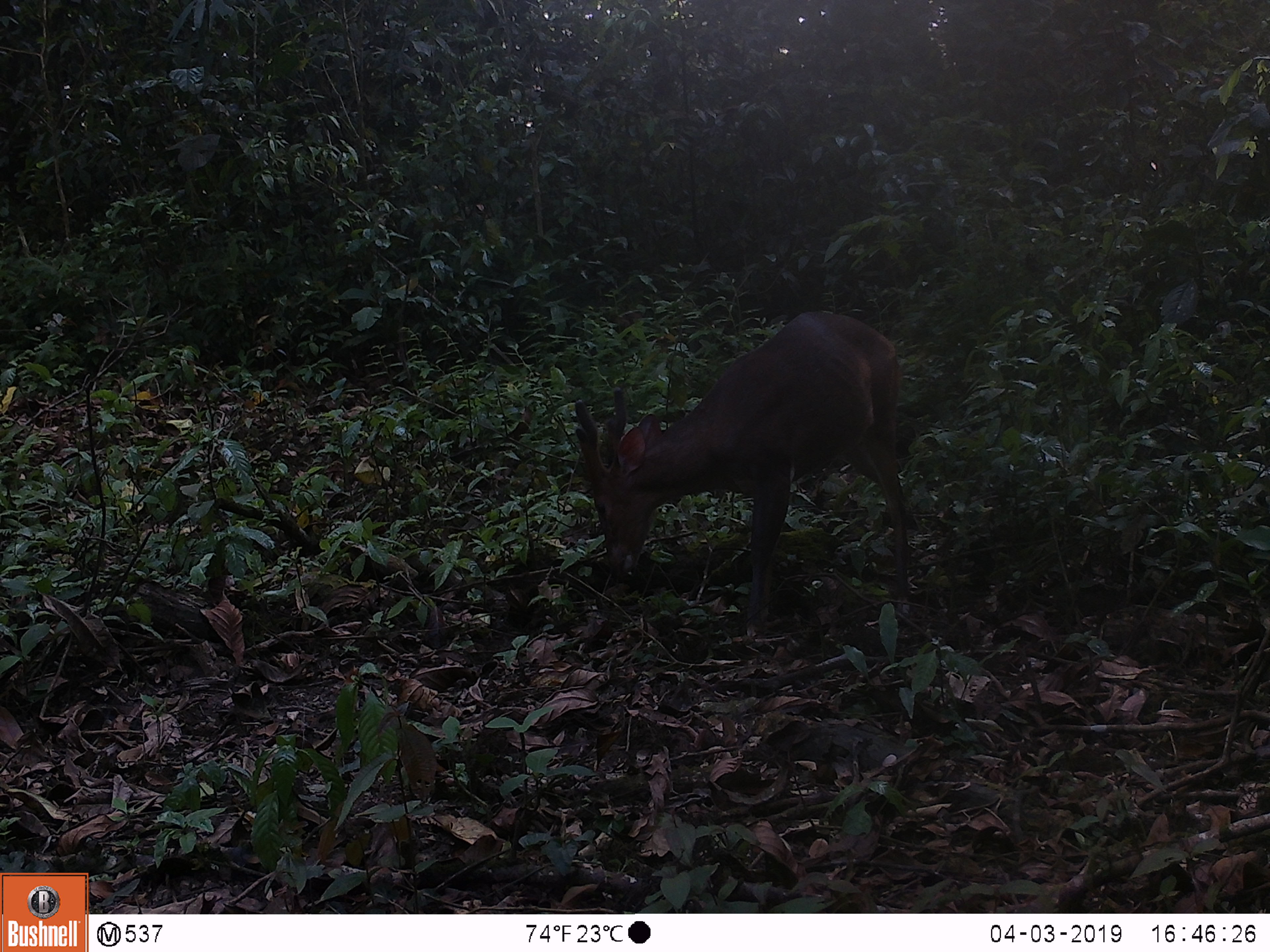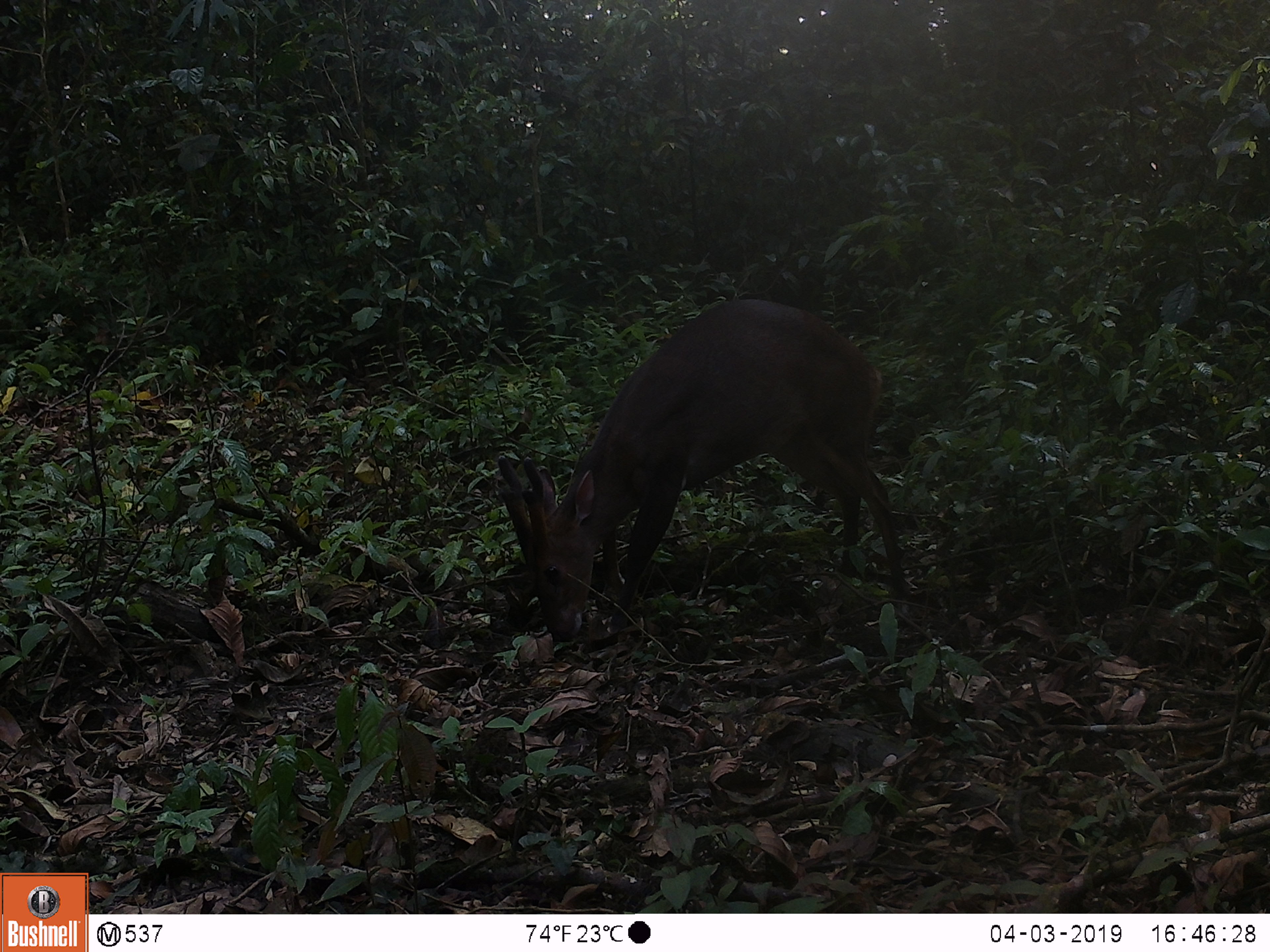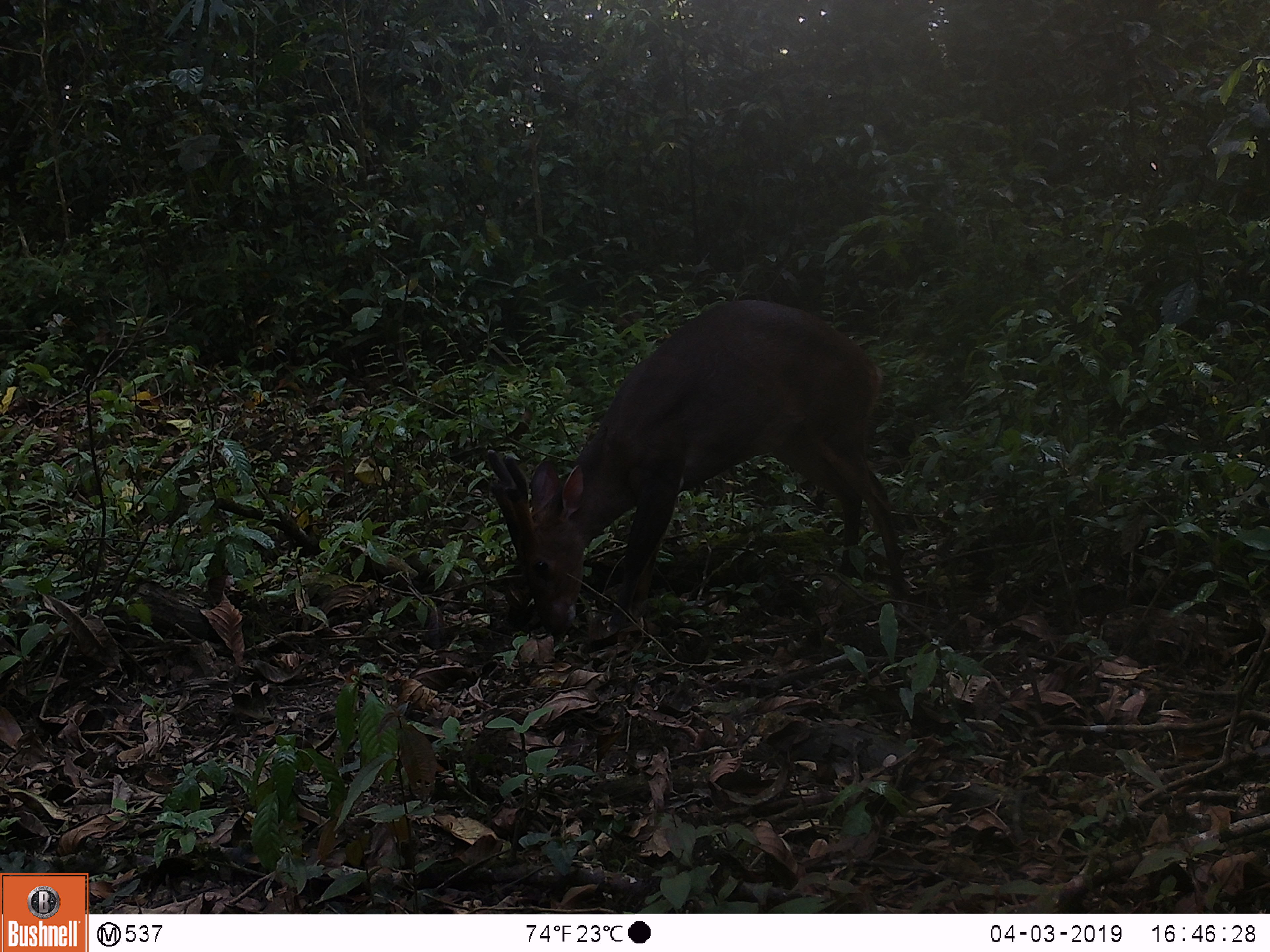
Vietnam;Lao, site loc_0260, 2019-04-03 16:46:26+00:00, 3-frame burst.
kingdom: Animalia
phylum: Chordata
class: Mammalia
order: Artiodactyla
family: Cervidae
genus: Muntiacus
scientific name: Muntiacus vuquangensis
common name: large-antlered muntjac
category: large antlered muntjac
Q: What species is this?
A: Large antlered muntjac (large-antlered muntjac) (Muntiacus vuquangensis).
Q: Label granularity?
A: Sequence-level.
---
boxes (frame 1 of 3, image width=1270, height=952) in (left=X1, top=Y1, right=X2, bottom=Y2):
large antlered muntjac: (left=575, top=311, right=909, bottom=636)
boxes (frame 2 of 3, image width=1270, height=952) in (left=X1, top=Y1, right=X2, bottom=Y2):
large antlered muntjac: (left=497, top=298, right=910, bottom=642)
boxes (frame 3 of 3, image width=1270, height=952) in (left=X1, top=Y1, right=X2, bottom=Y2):
large antlered muntjac: (left=487, top=299, right=907, bottom=636)